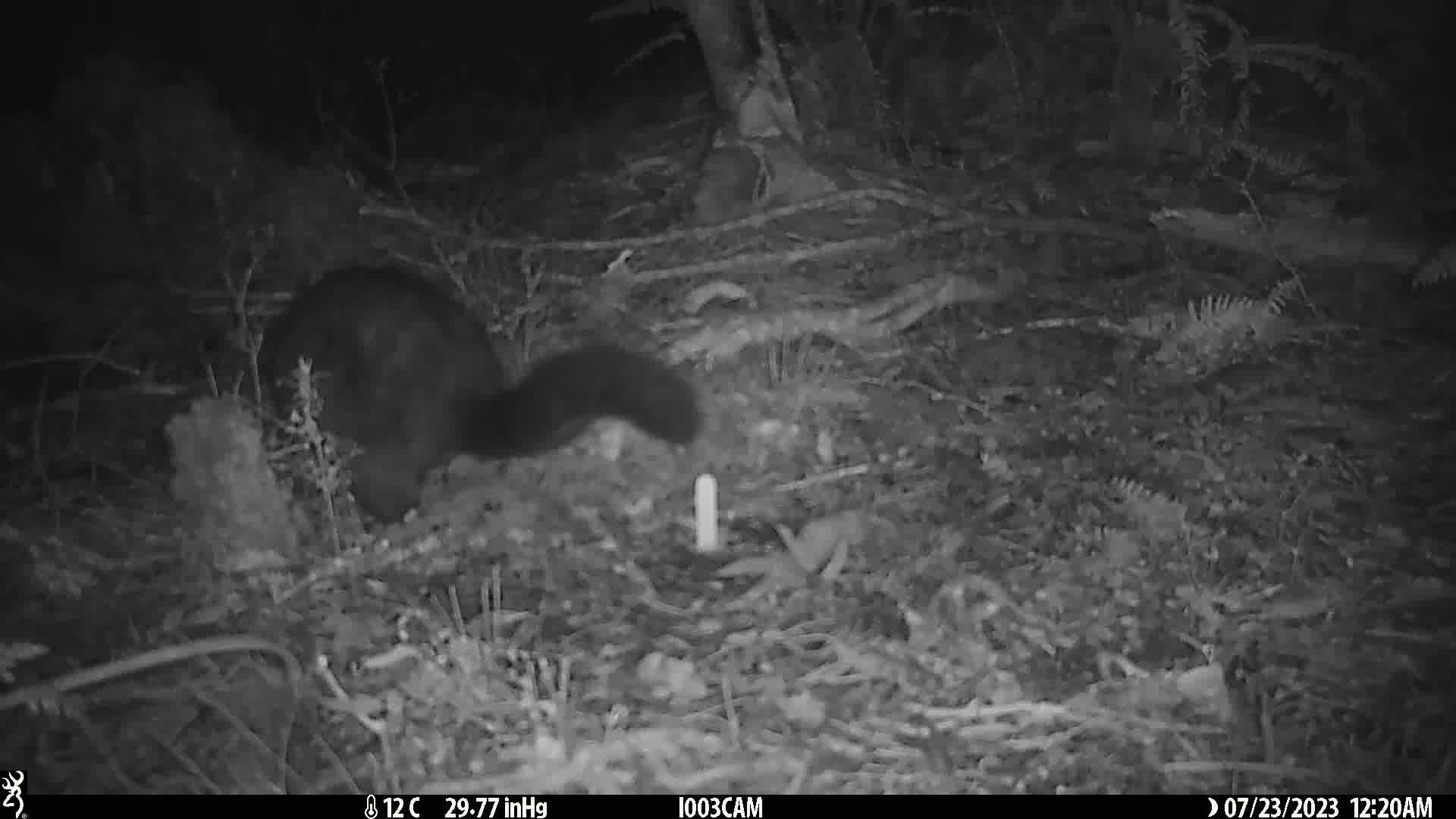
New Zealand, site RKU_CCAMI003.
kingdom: Animalia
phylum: Chordata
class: Mammalia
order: Diprotodontia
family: Phalangeridae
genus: Trichosurus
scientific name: Trichosurus vulpecula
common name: common brushtail possum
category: possum